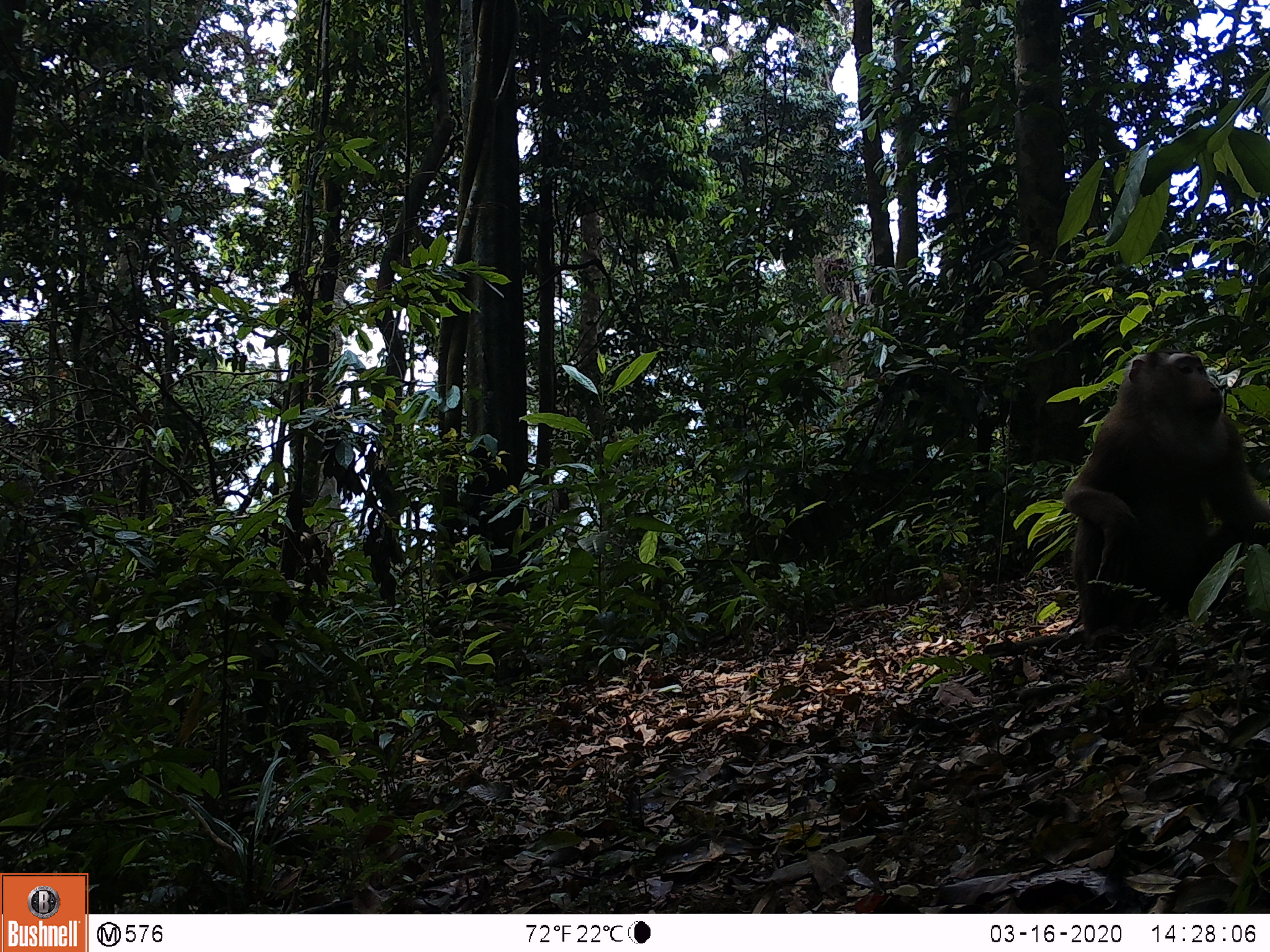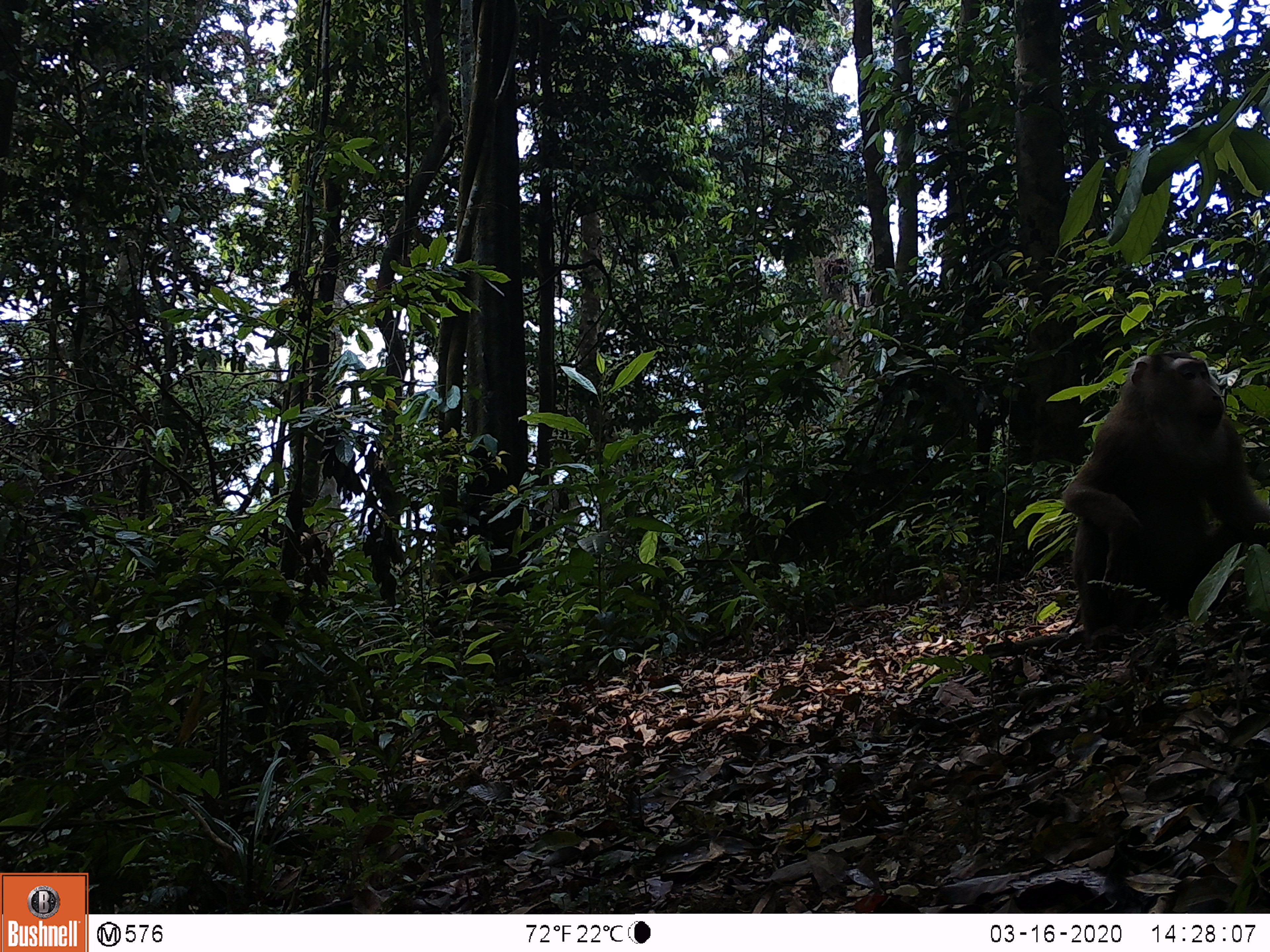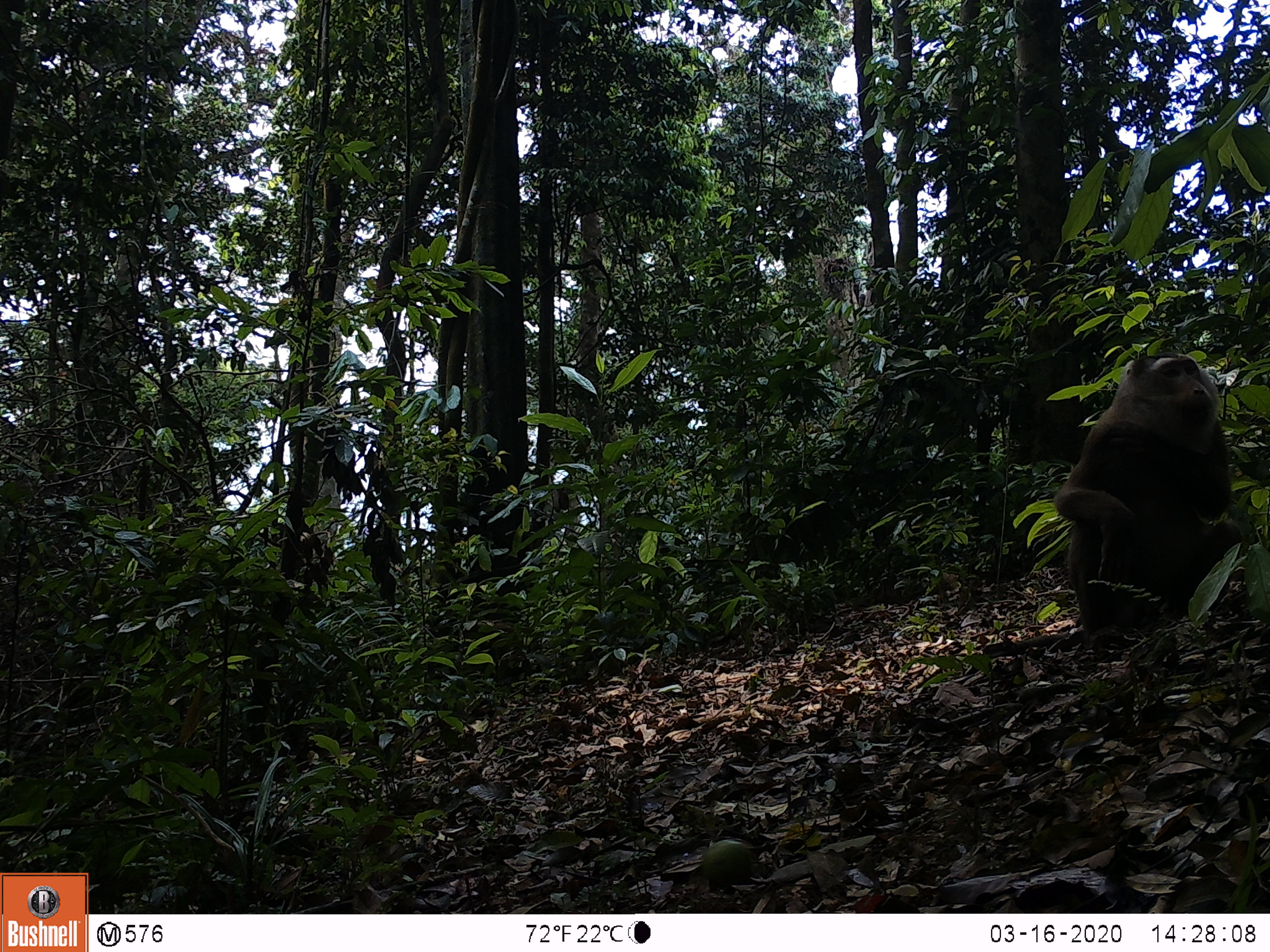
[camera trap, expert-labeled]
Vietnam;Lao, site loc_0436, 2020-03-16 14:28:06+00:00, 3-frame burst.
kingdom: Animalia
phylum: Chordata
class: Mammalia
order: Primates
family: Cercopithecidae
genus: Macaca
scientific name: Macaca nemestrina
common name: pig-tailed macaque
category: pig tailed macaque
Pig tailed macaque (pig-tailed macaque) (Macaca nemestrina). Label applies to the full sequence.